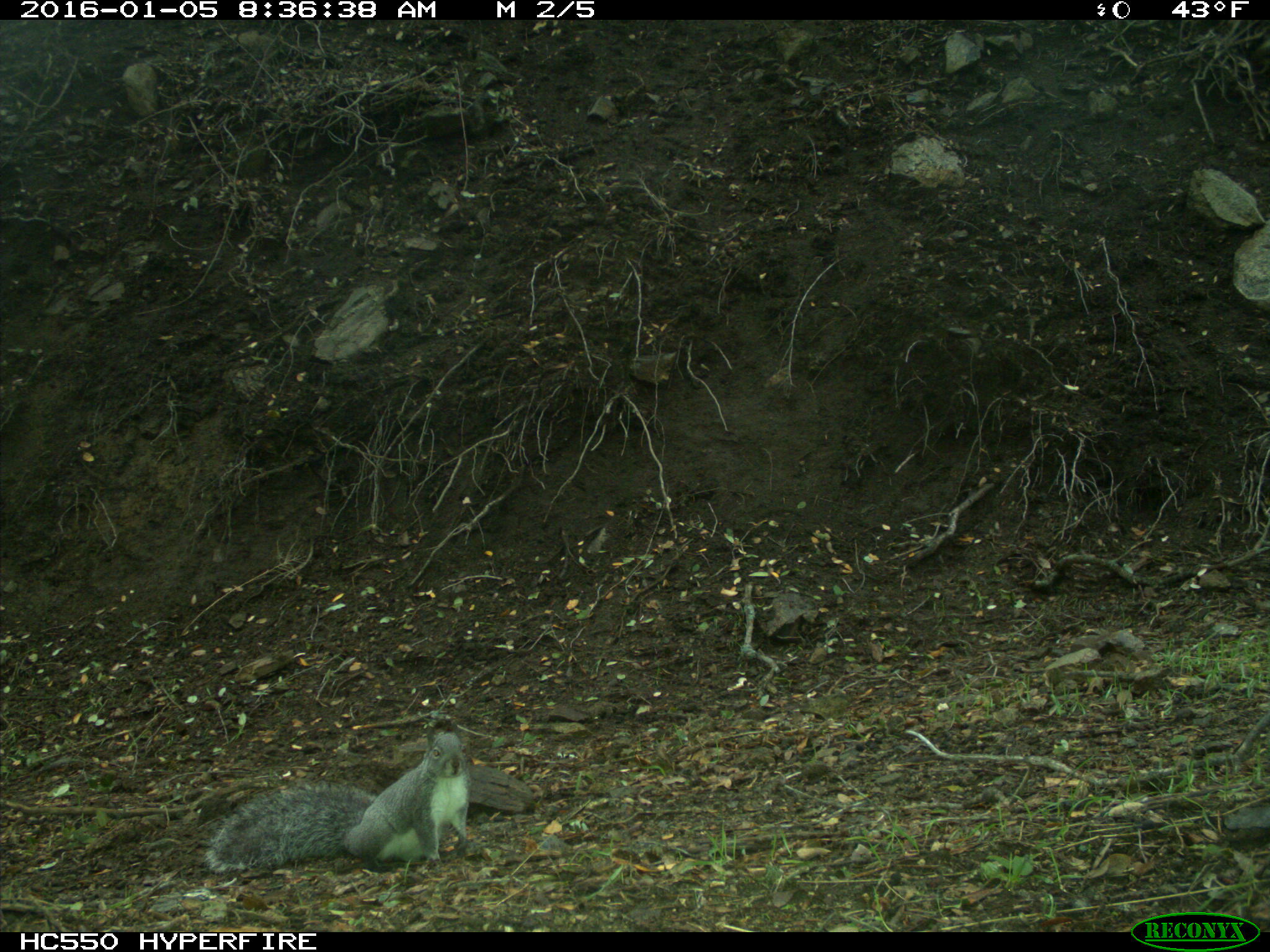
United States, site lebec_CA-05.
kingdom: Animalia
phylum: Chordata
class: Mammalia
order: Rodentia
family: Sciuridae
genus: Sciurus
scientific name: Sciurus carolinensis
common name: eastern gray squirrel